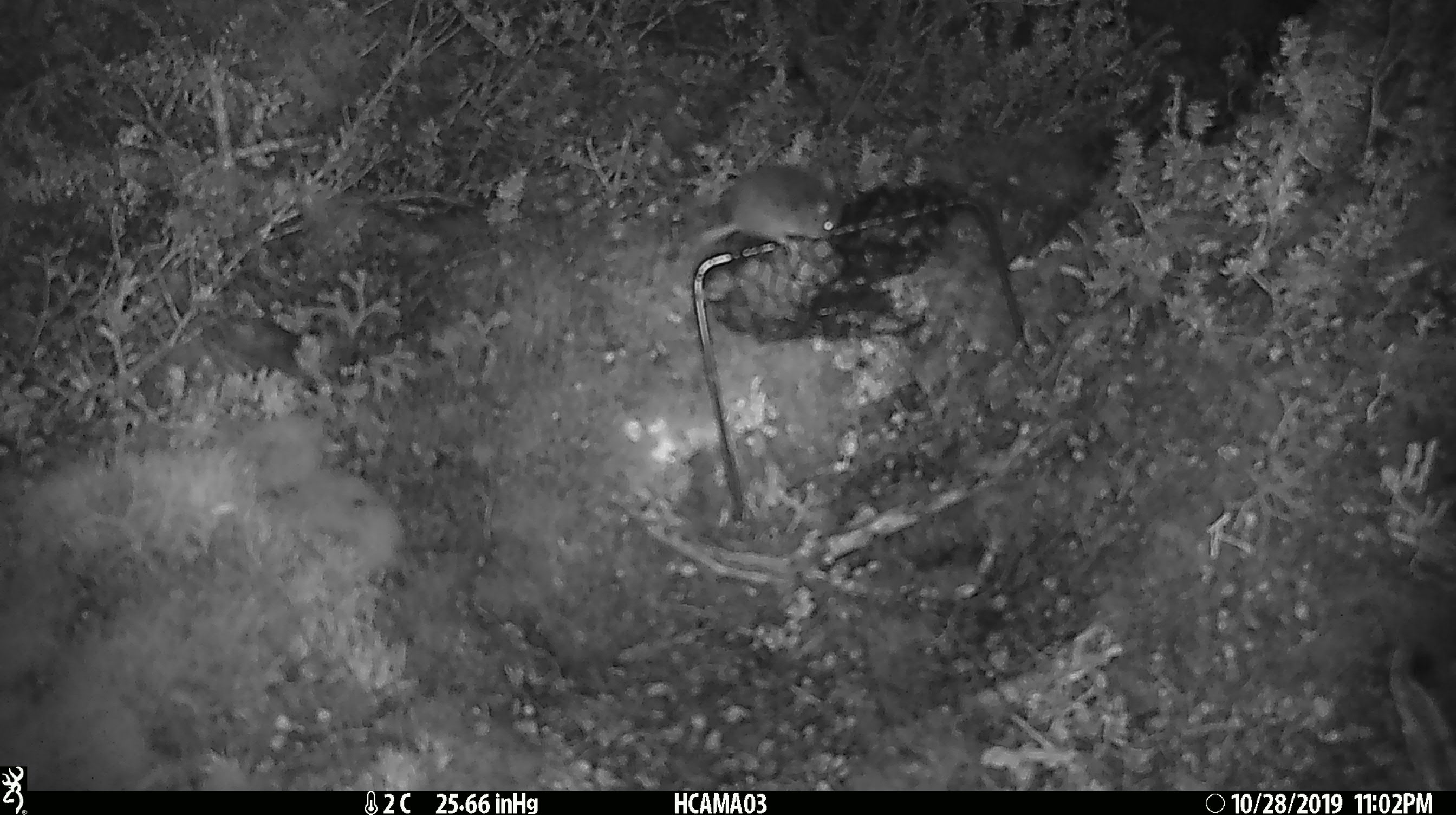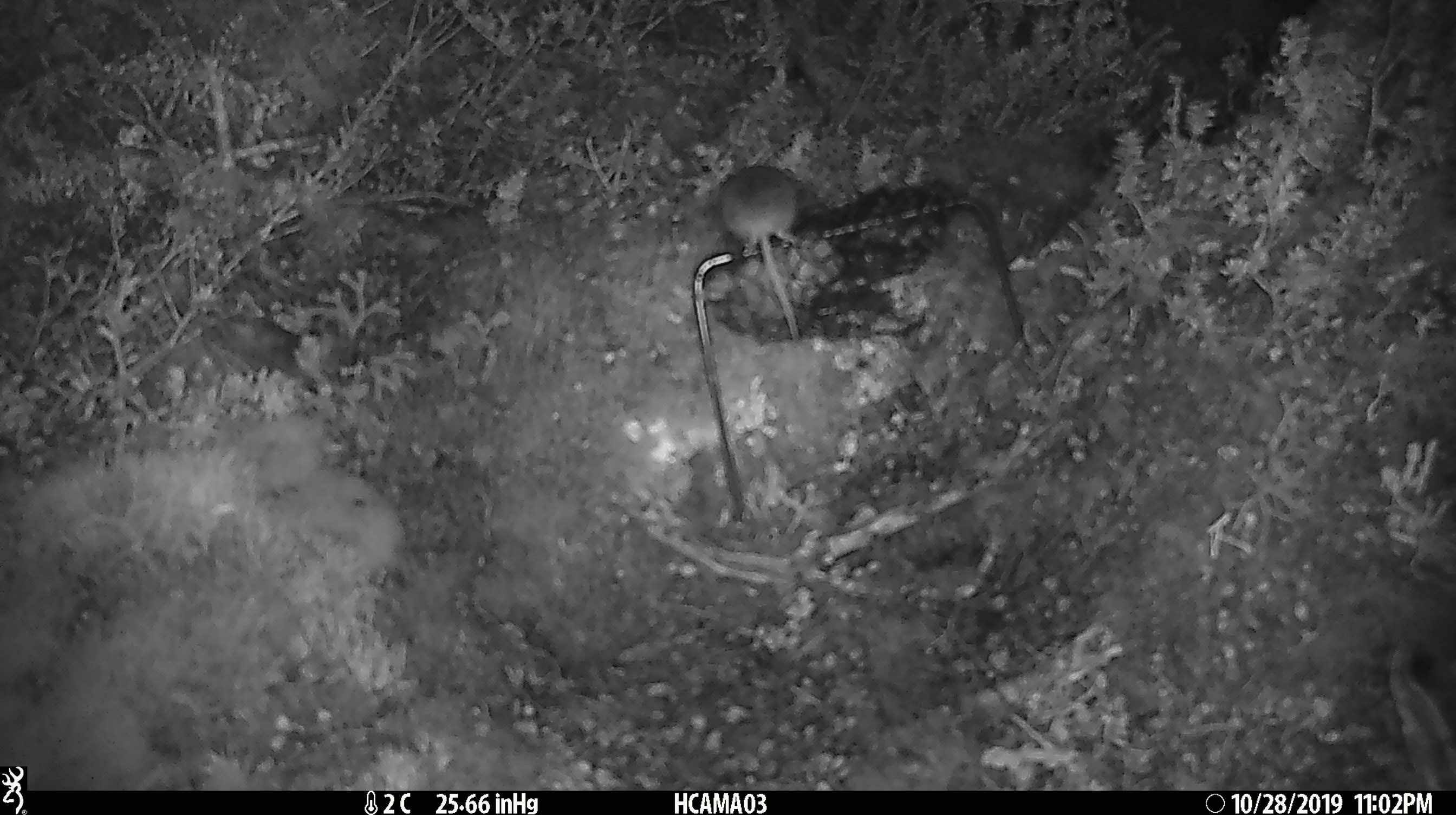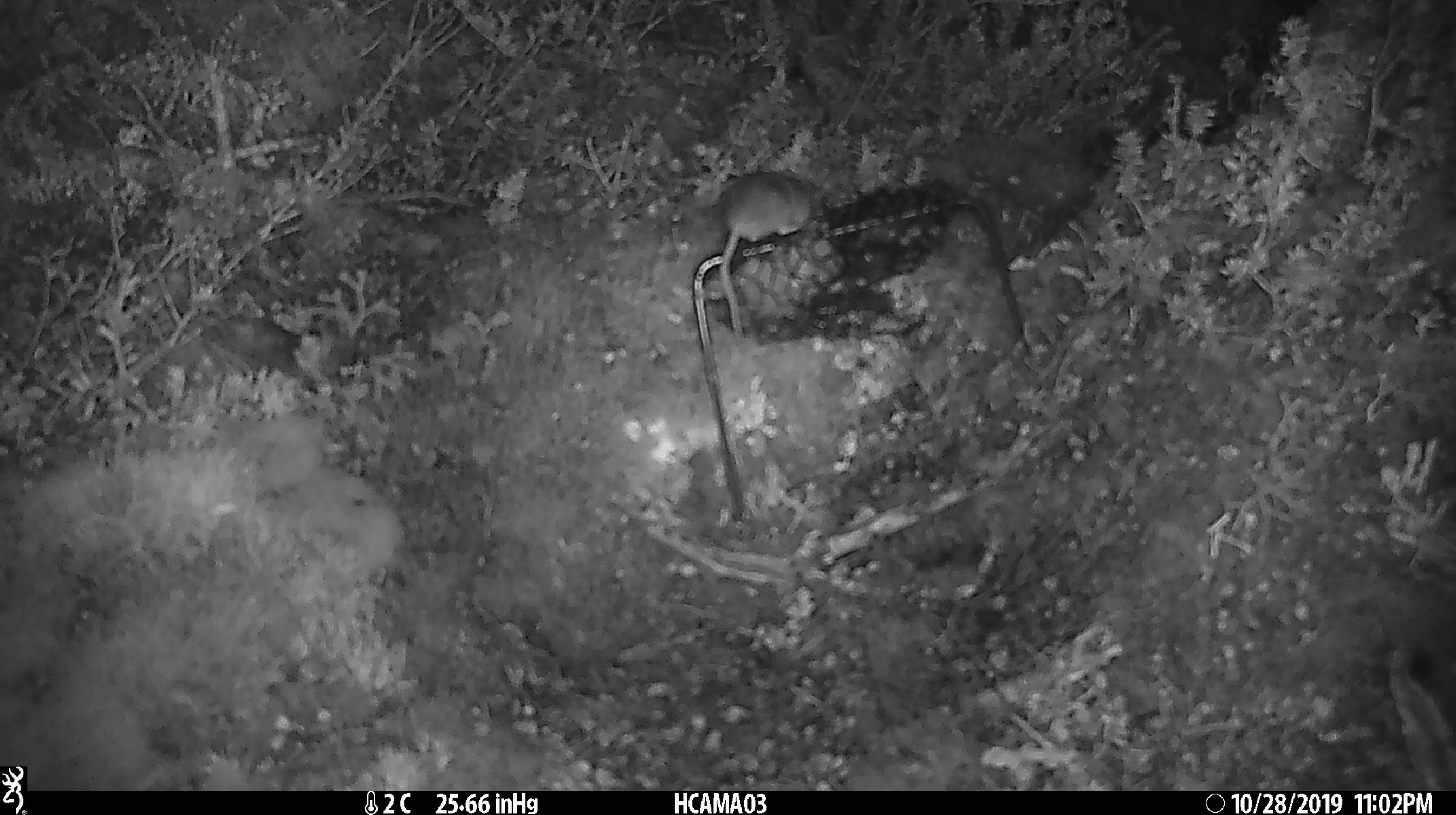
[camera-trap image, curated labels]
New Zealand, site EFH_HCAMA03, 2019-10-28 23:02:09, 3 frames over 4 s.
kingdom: Animalia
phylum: Chordata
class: Mammalia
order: Rodentia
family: Muridae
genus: Mus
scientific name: Mus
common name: mouse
Mouse (Mus).